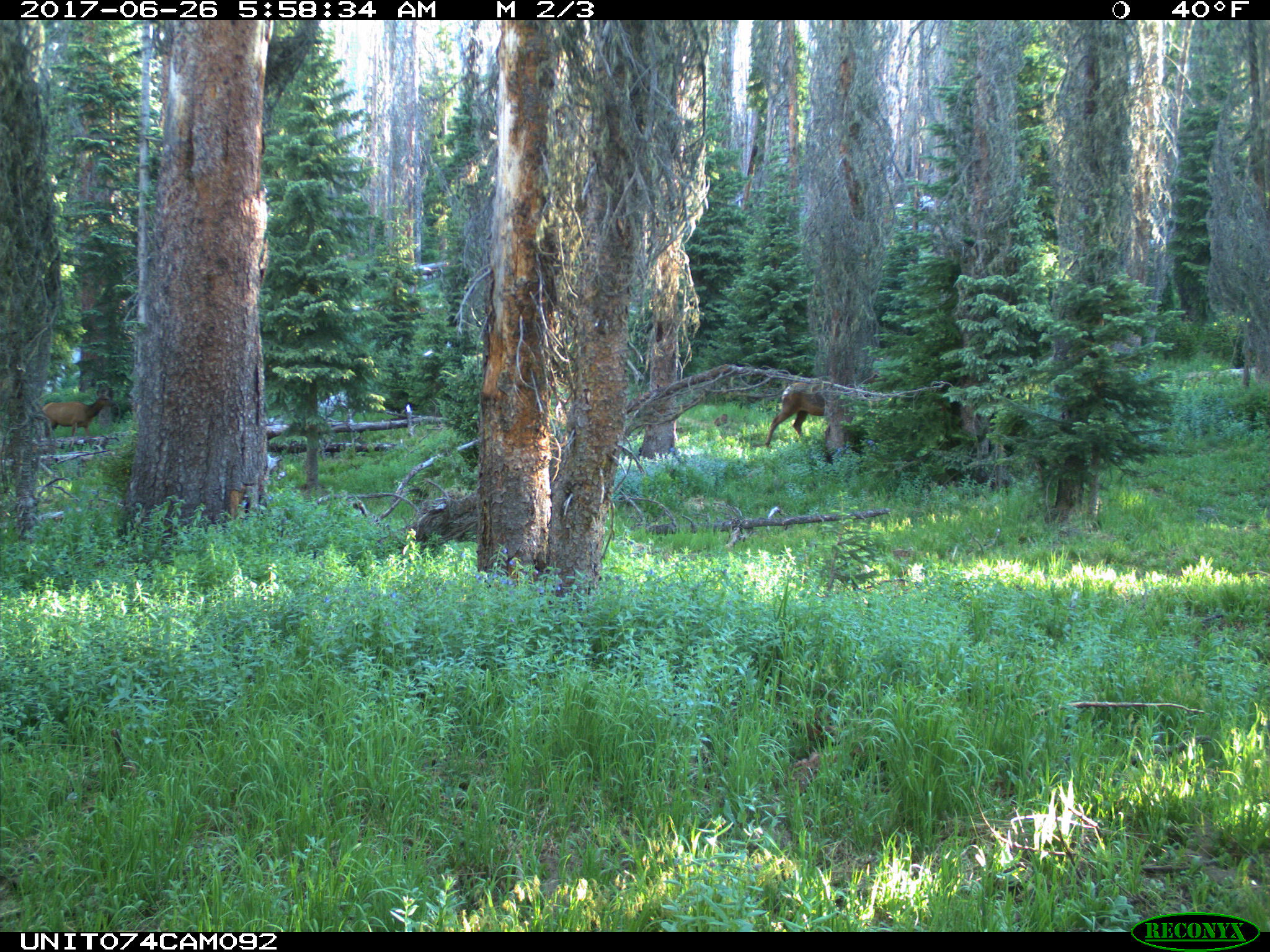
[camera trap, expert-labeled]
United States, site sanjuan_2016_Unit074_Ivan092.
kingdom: Animalia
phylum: Chordata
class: Mammalia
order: Artiodactyla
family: Cervidae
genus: Cervus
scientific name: Cervus elaphus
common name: red deer